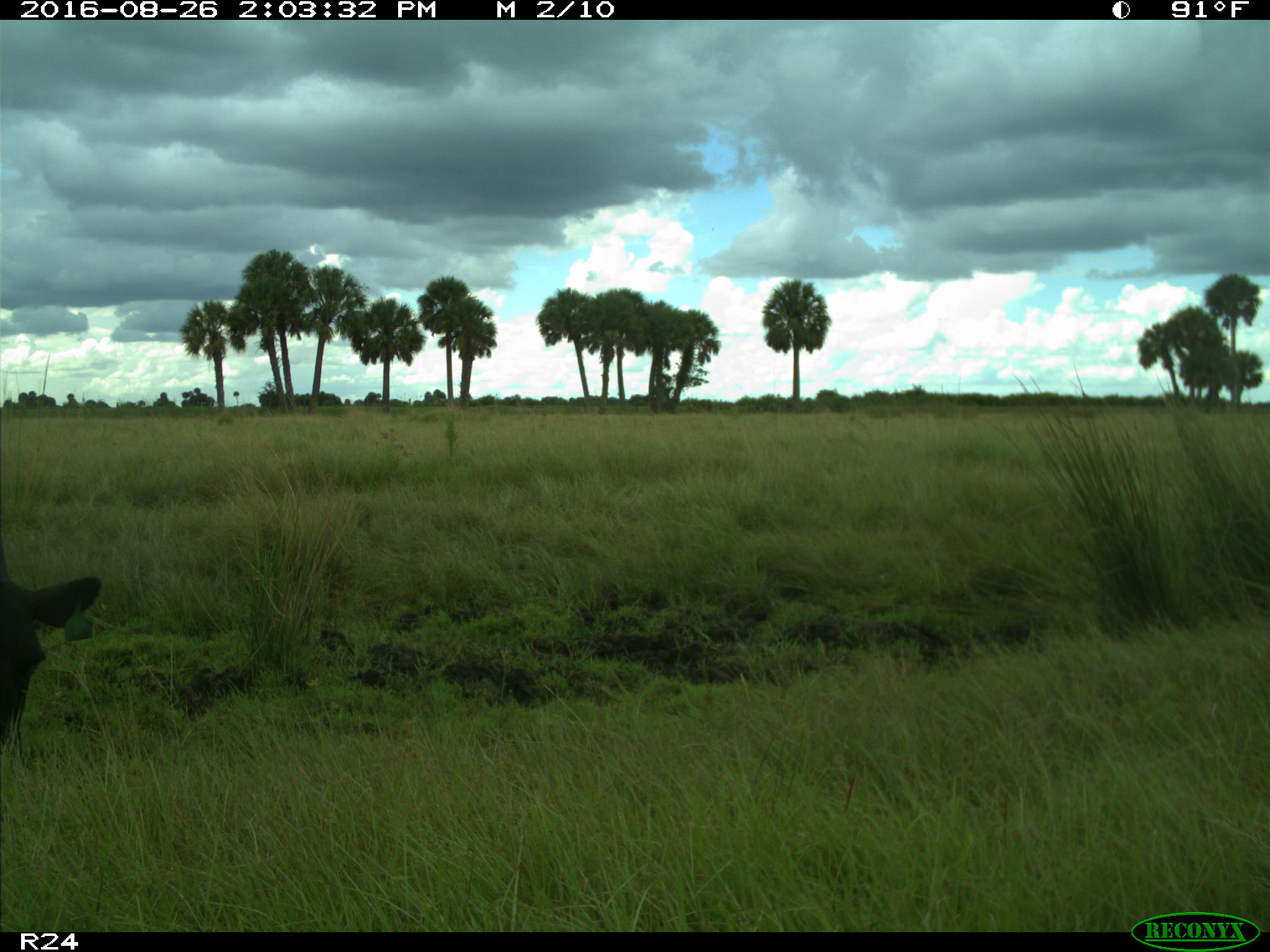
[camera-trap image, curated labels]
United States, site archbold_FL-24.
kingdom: Animalia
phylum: Chordata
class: Mammalia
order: Artiodactyla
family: Bovidae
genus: Bos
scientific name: Bos taurus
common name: domestic cow